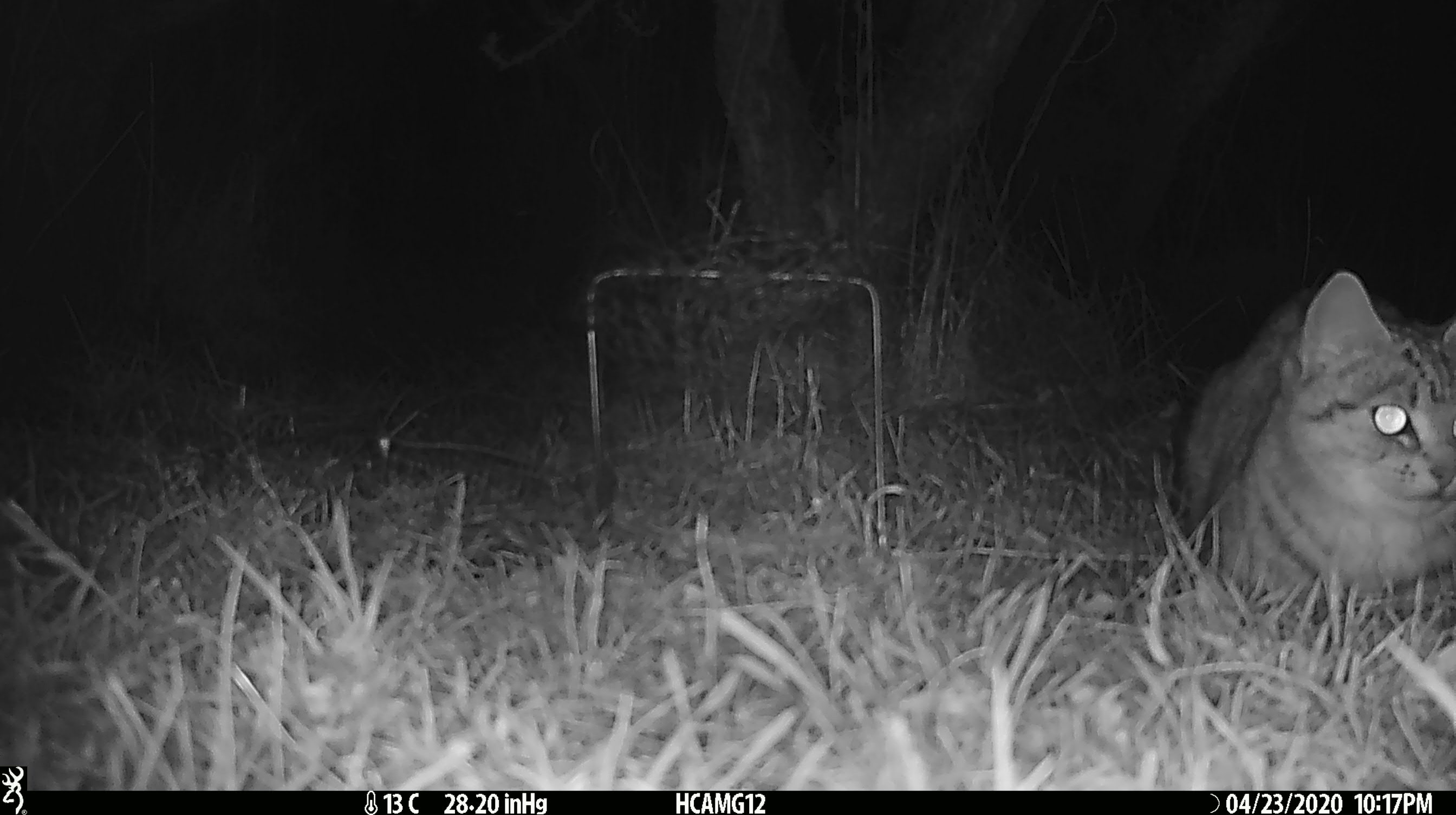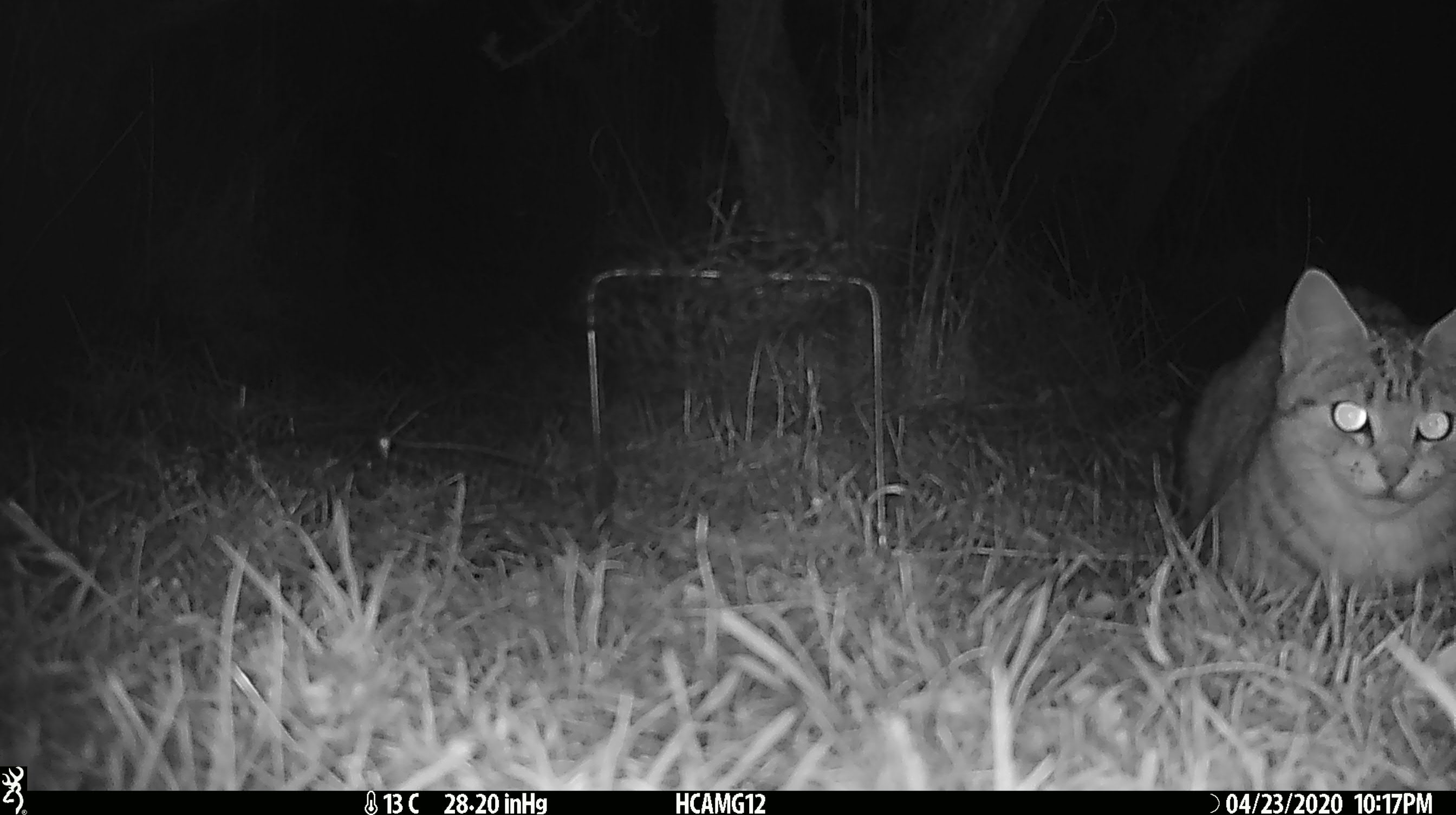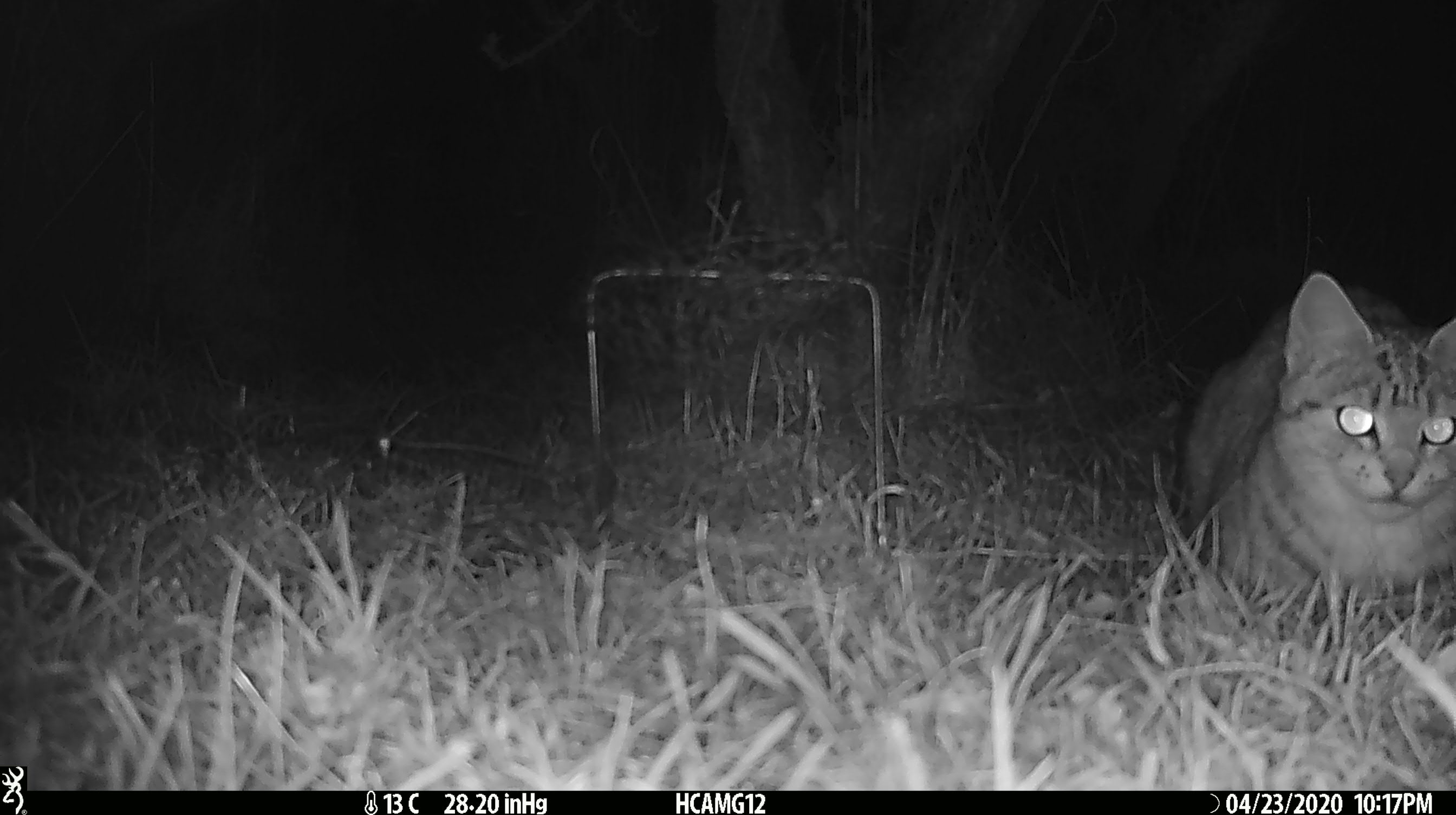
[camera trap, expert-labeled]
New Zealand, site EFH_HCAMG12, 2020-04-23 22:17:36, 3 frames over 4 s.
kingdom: Animalia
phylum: Chordata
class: Mammalia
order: Carnivora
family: Felidae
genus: Felis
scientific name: Felis catus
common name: domestic cat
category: cat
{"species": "cat (domestic cat) (Felis catus)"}